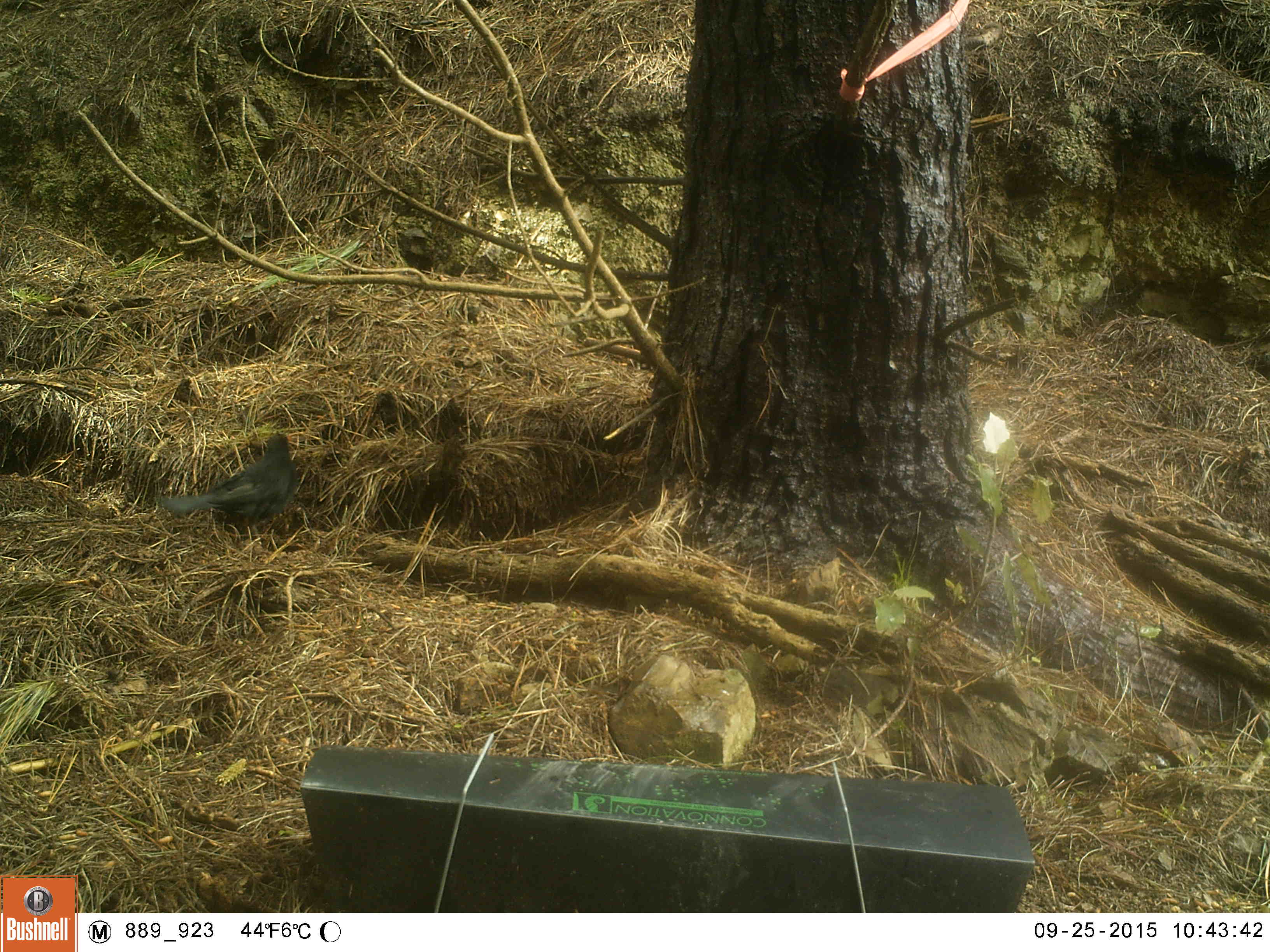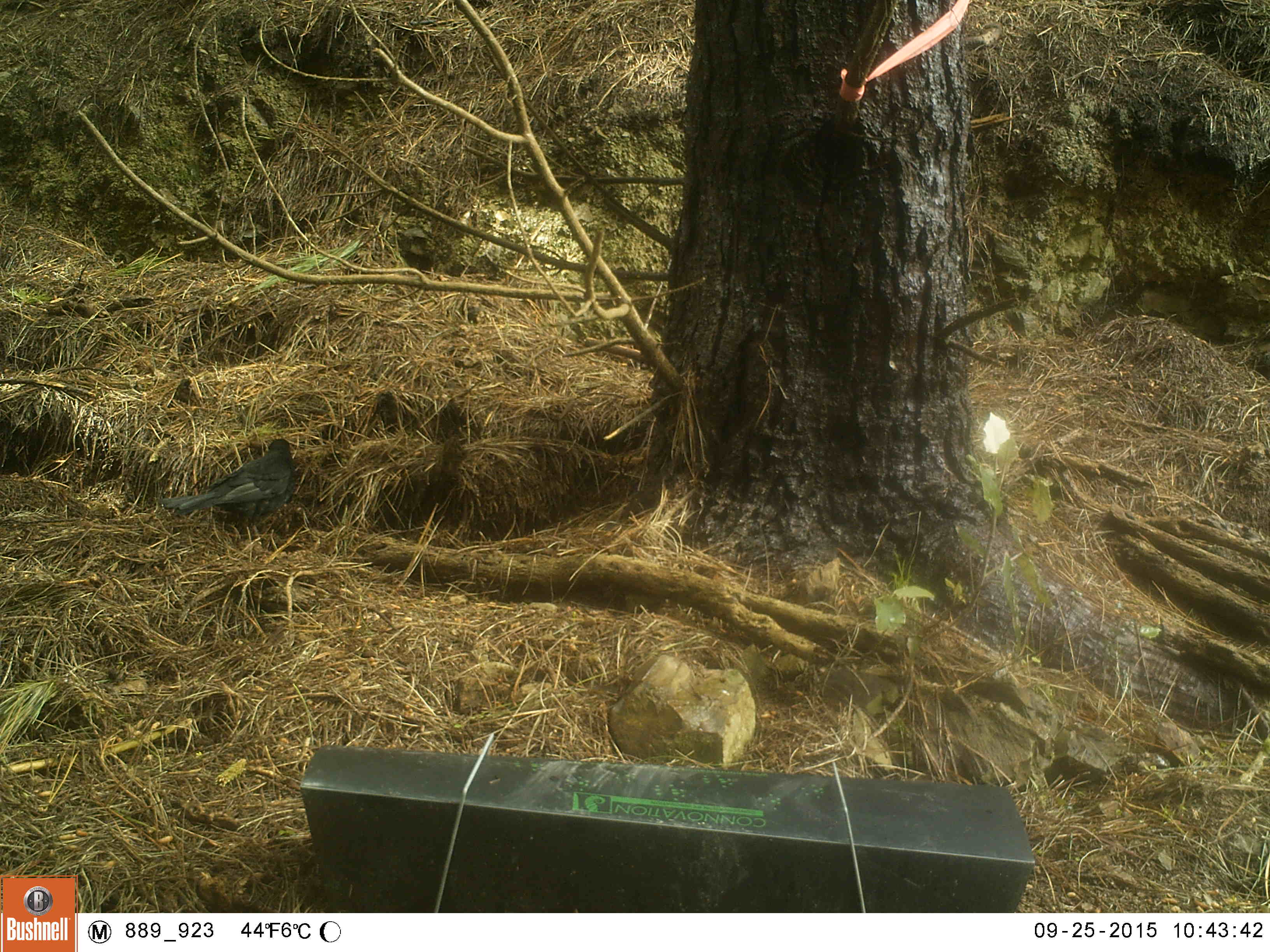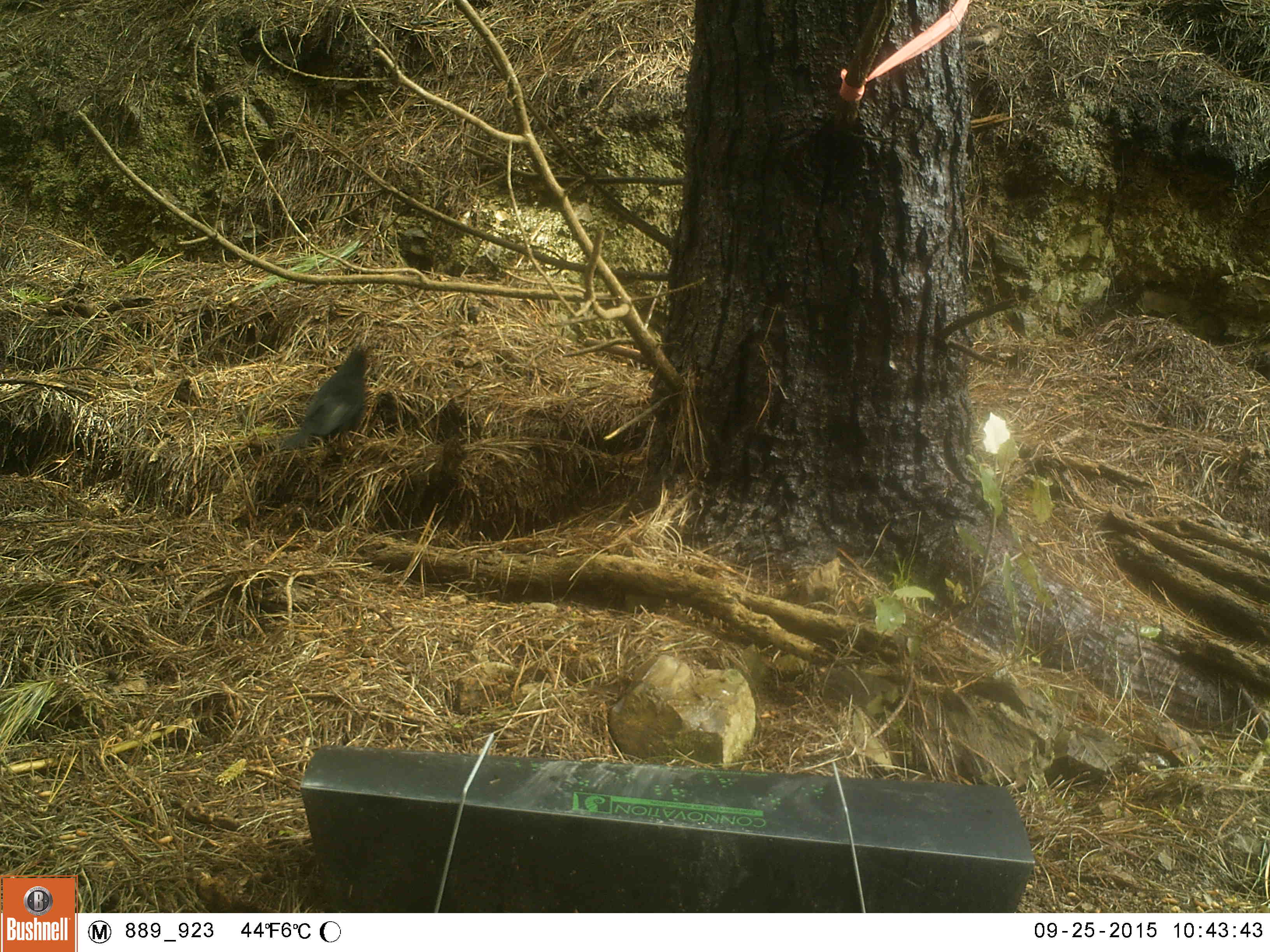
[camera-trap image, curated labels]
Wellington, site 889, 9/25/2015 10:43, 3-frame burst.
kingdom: Animalia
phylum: Chordata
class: Aves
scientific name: Aves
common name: bird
Bird (Aves).